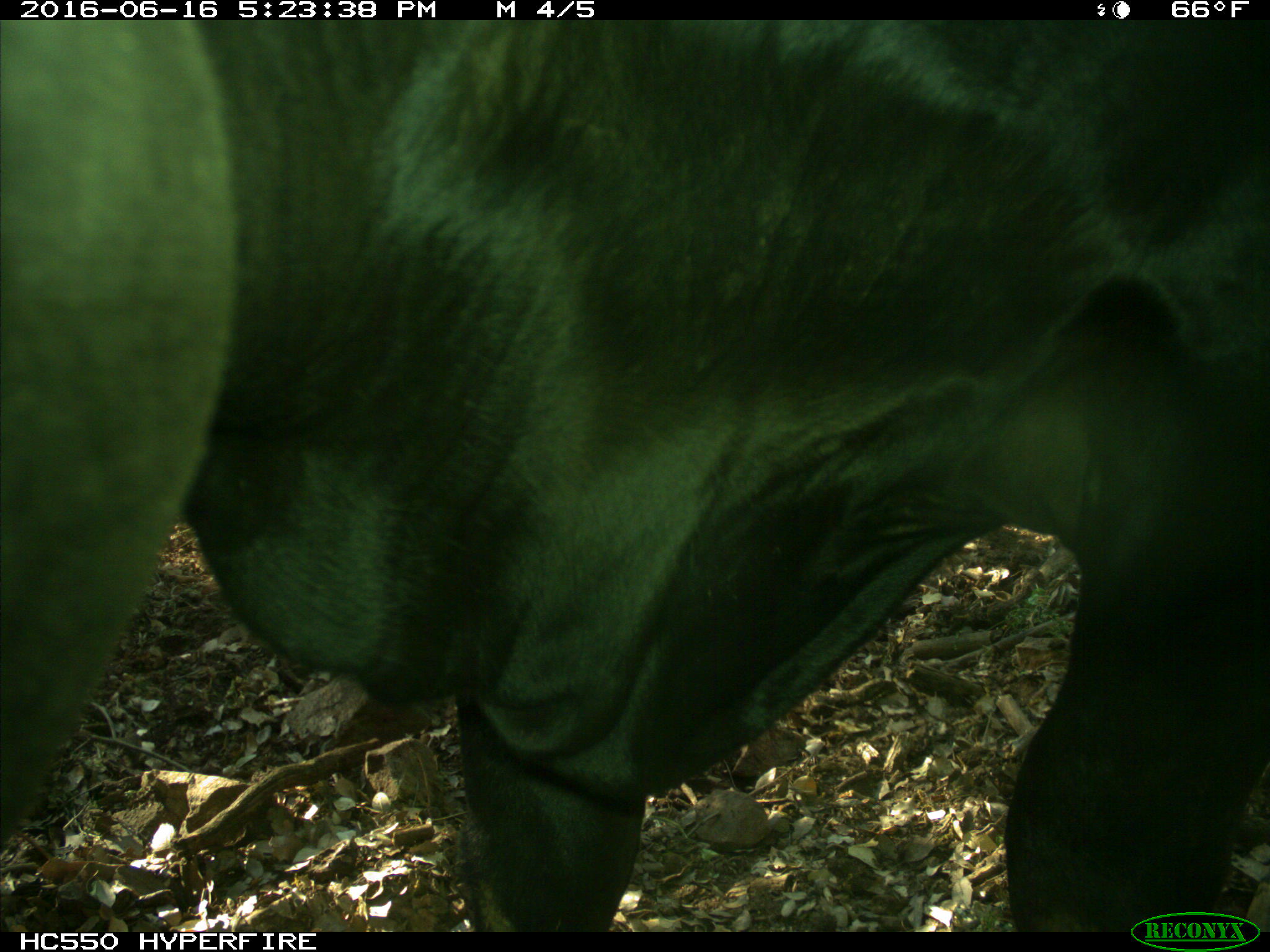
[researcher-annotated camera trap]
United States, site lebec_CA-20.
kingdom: Animalia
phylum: Chordata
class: Mammalia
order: Artiodactyla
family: Bovidae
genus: Bos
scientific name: Bos taurus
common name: domestic cow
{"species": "Bos taurus (domestic cow)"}